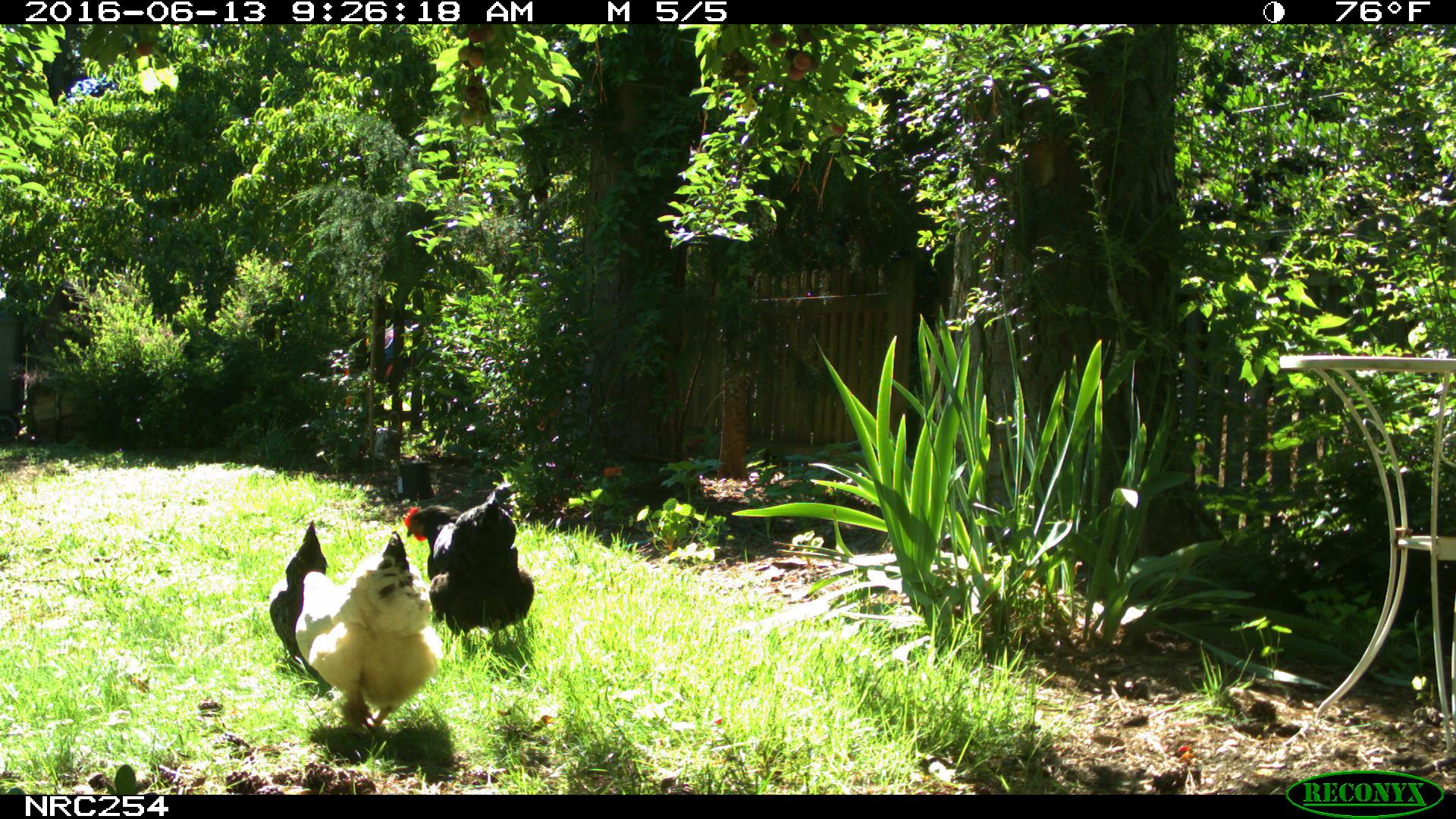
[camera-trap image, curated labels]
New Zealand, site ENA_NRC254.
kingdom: Animalia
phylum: Chordata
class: Aves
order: Galliformes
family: Phasianidae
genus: Gallus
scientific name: Gallus gallus domesticus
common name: chicken